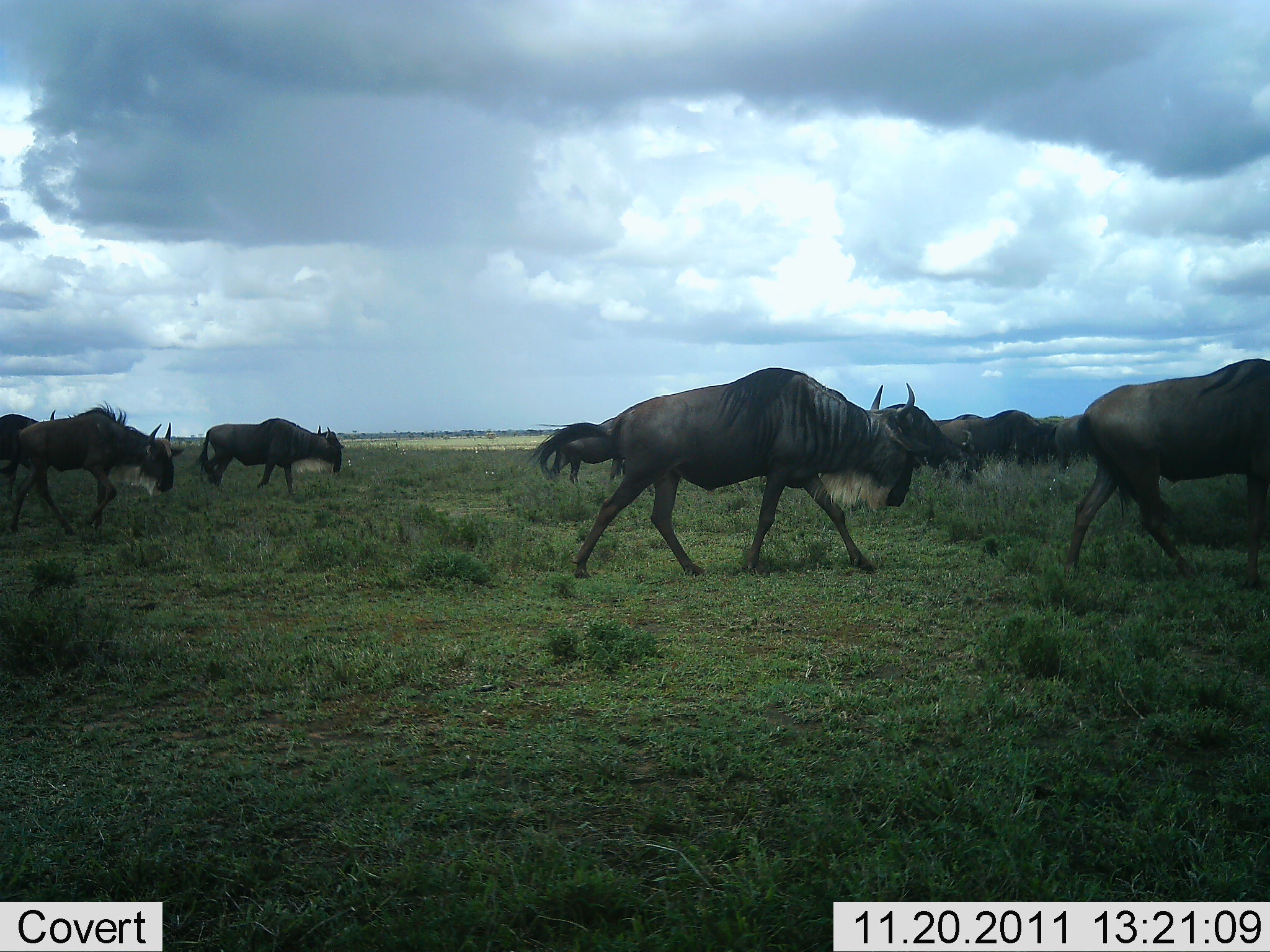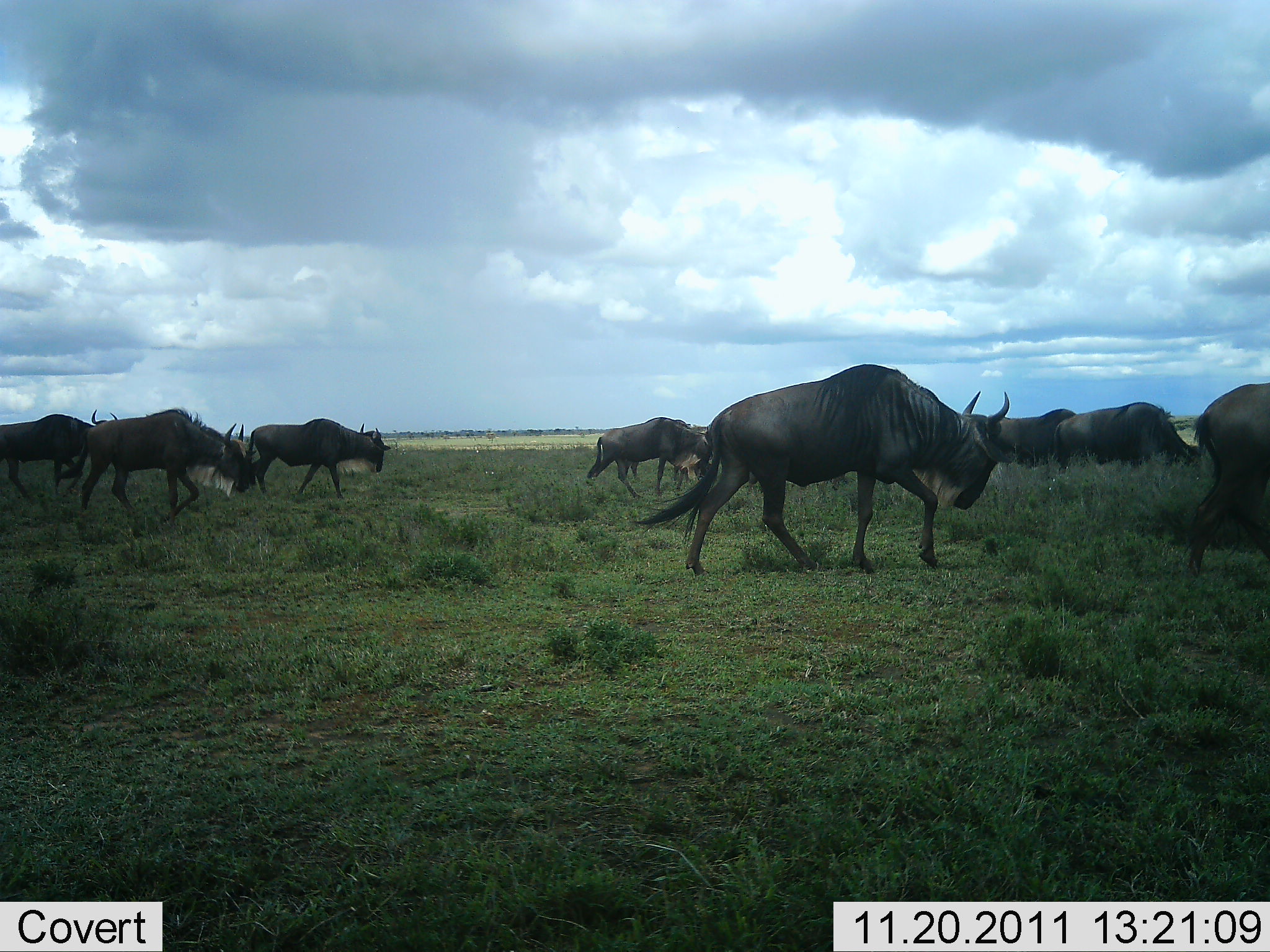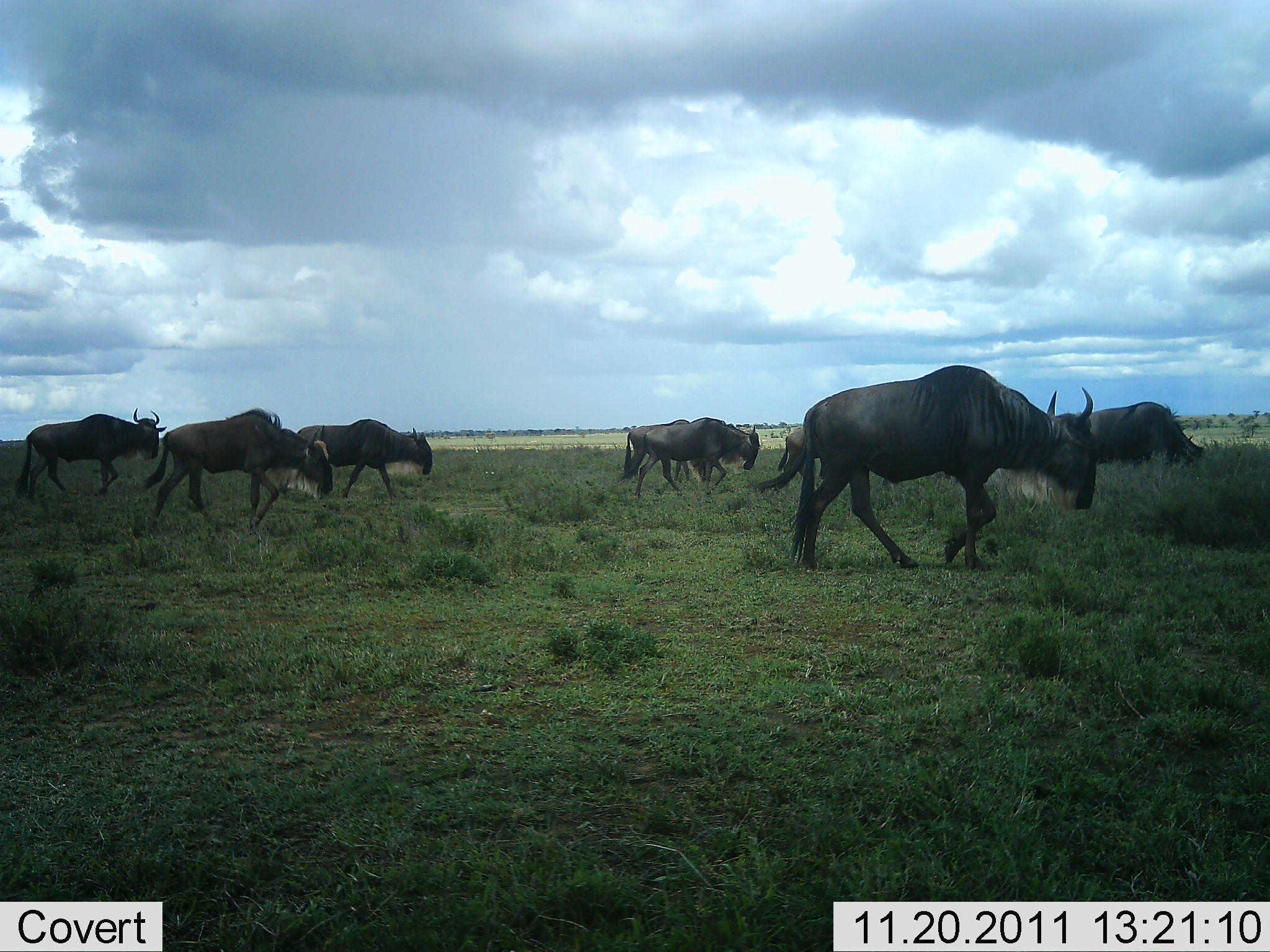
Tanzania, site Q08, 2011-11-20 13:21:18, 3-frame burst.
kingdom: Animalia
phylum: Chordata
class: Mammalia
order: Artiodactyla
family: Bovidae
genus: Connochaetes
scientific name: Connochaetes taurinus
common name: blue wildebeest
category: wildebeest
Wildebeest (blue wildebeest) (Connochaetes taurinus), count 10. Behavior (volunteer vote fractions): standing 0%, resting 0%, moving 100%, interacting 0%. Young present (vote fraction): 0%. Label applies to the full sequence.